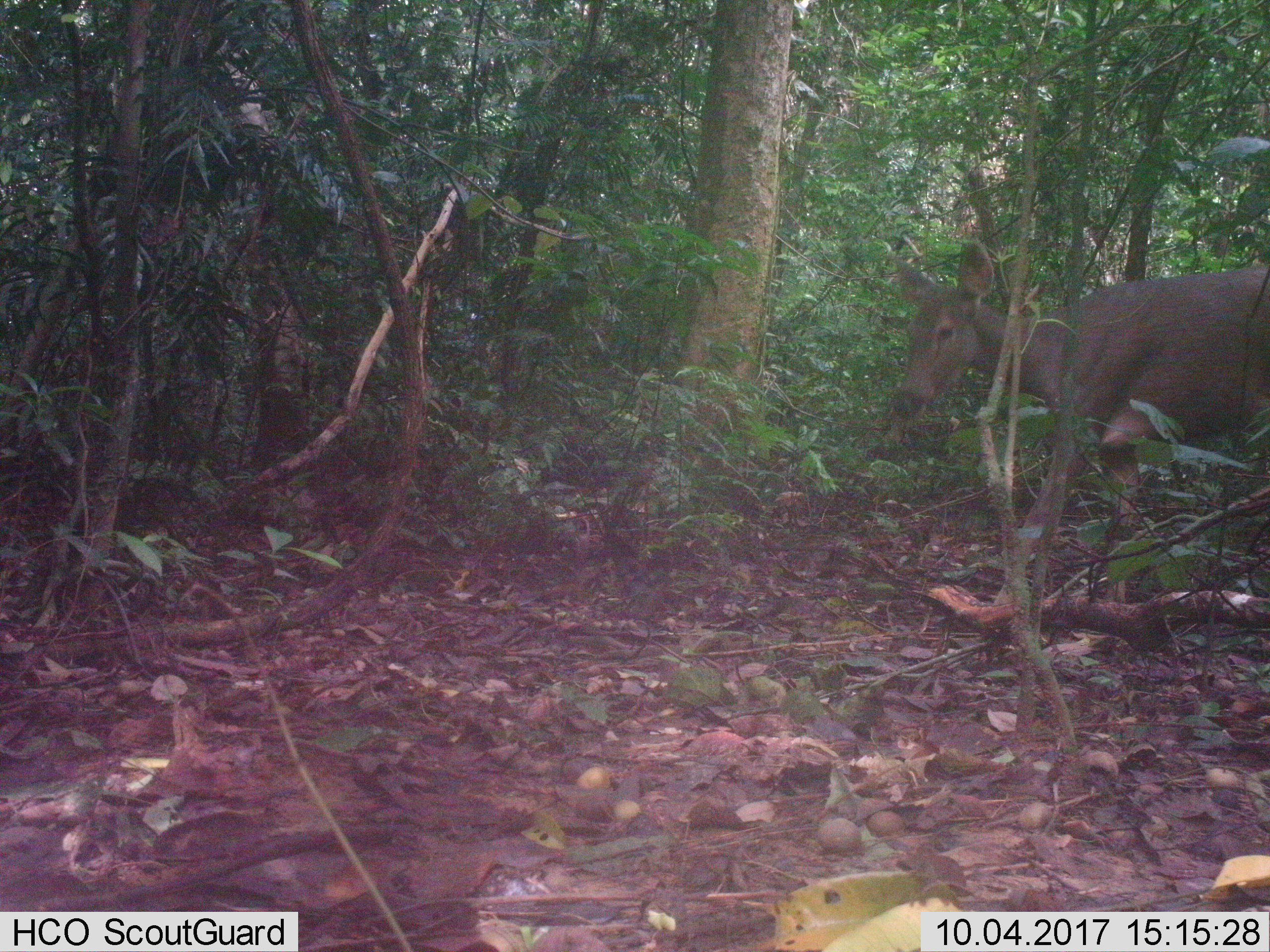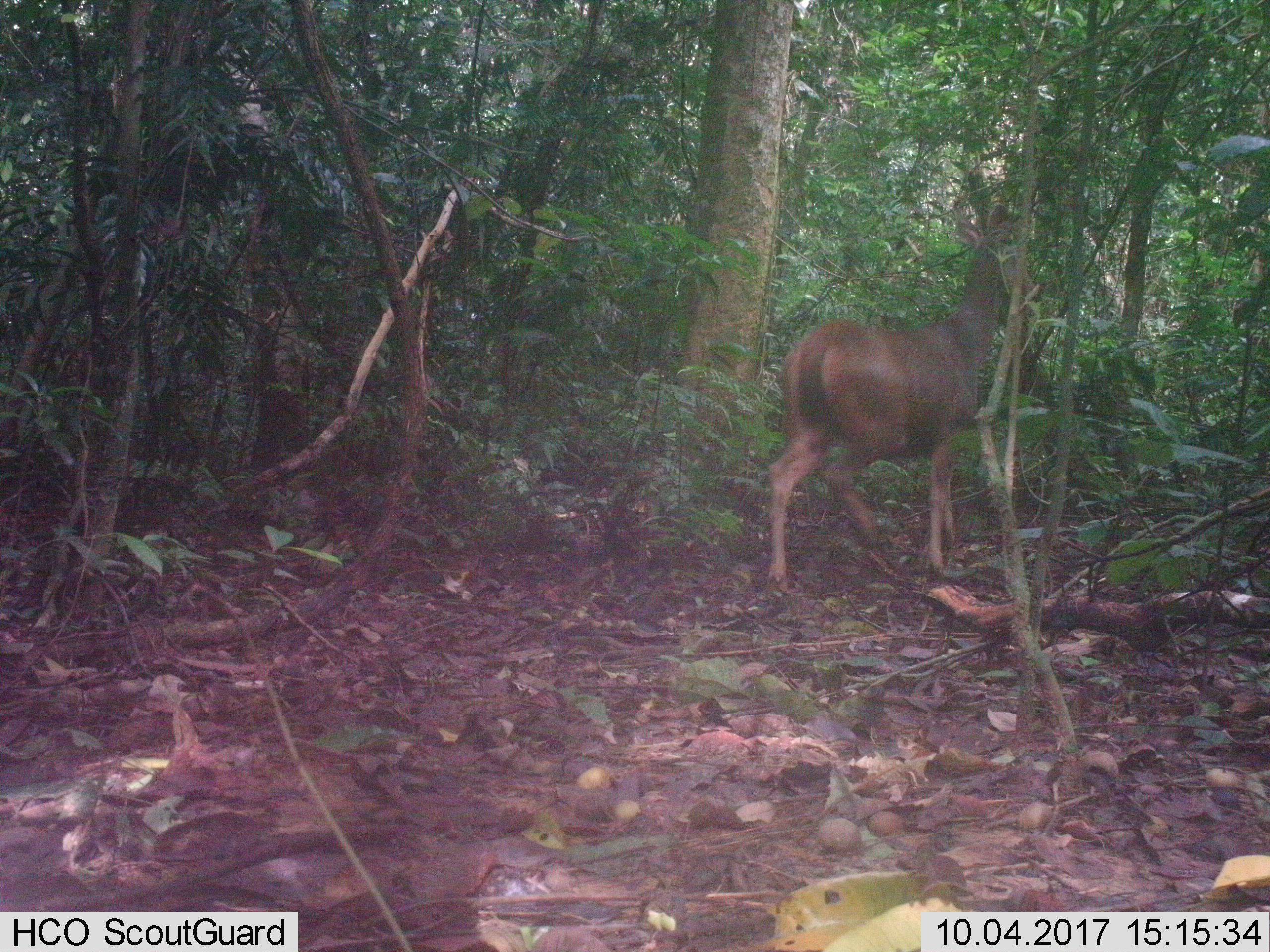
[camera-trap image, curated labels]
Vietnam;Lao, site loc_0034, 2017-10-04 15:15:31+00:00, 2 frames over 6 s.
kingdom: Animalia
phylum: Chordata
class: Mammalia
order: Artiodactyla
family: Cervidae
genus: Rusa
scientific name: Rusa unicolor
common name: sambar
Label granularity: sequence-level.